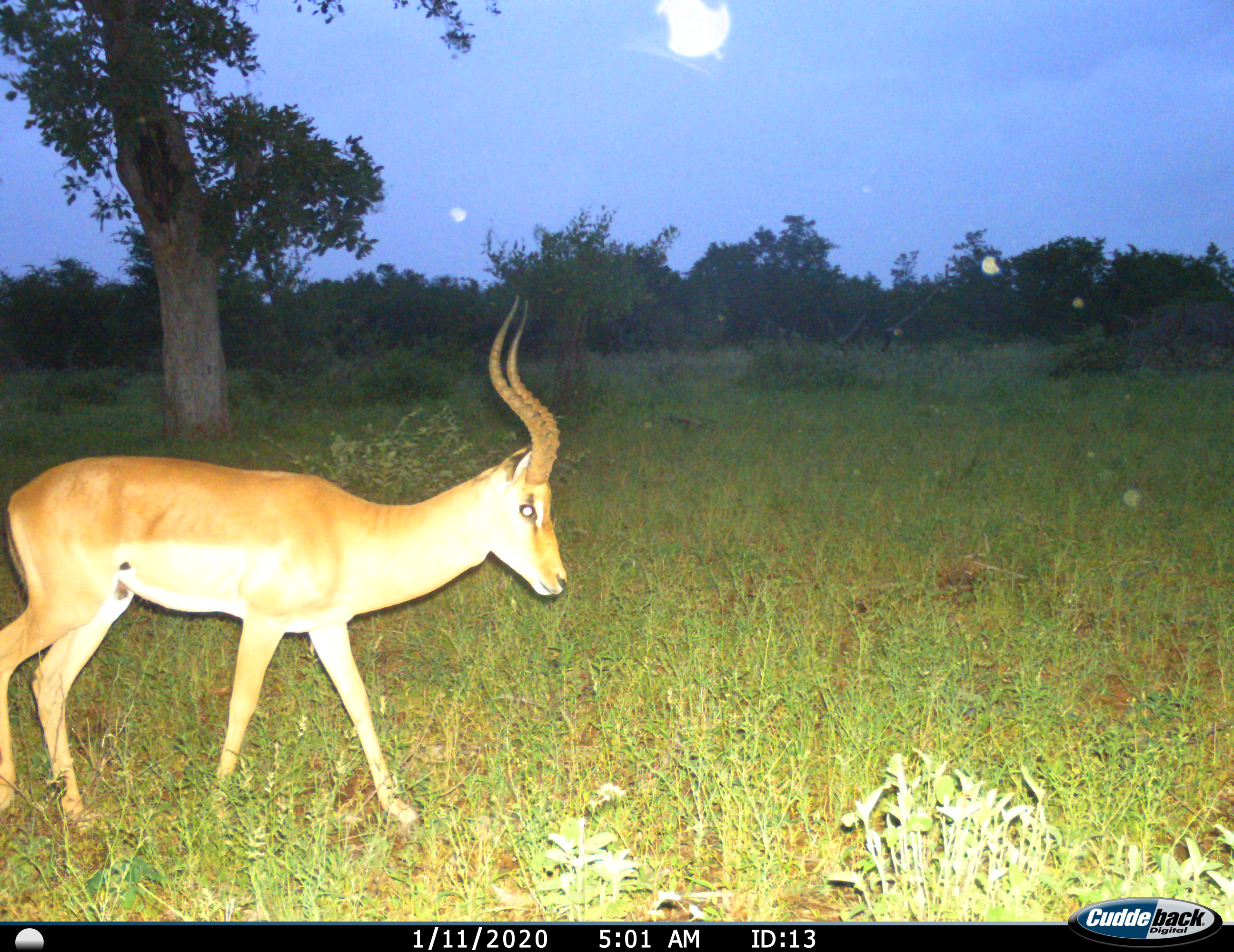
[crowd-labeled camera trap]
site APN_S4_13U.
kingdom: Animalia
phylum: Chordata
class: Mammalia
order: Artiodactyla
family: Bovidae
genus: Aepyceros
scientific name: Aepyceros melampus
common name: impala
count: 1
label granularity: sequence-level